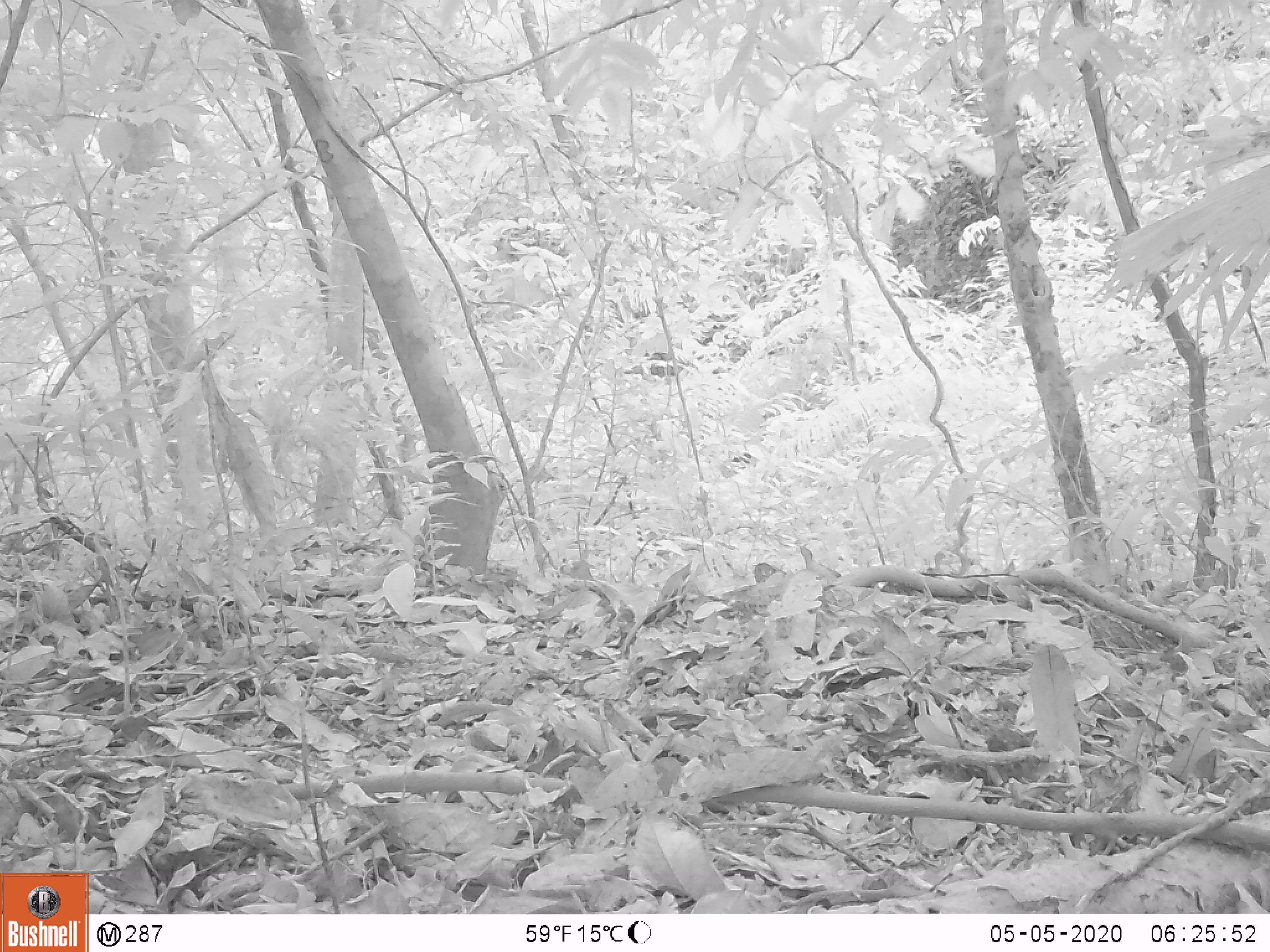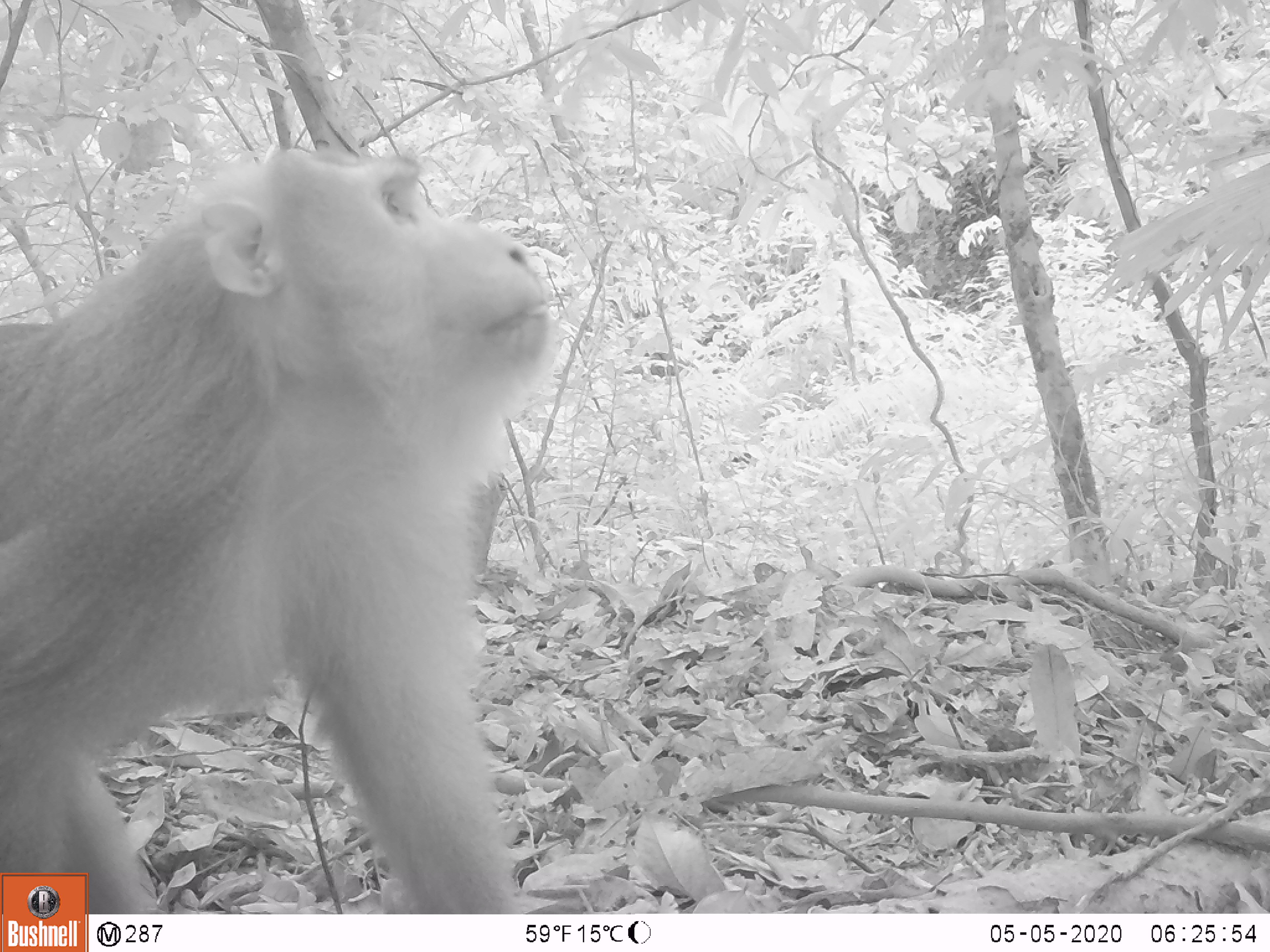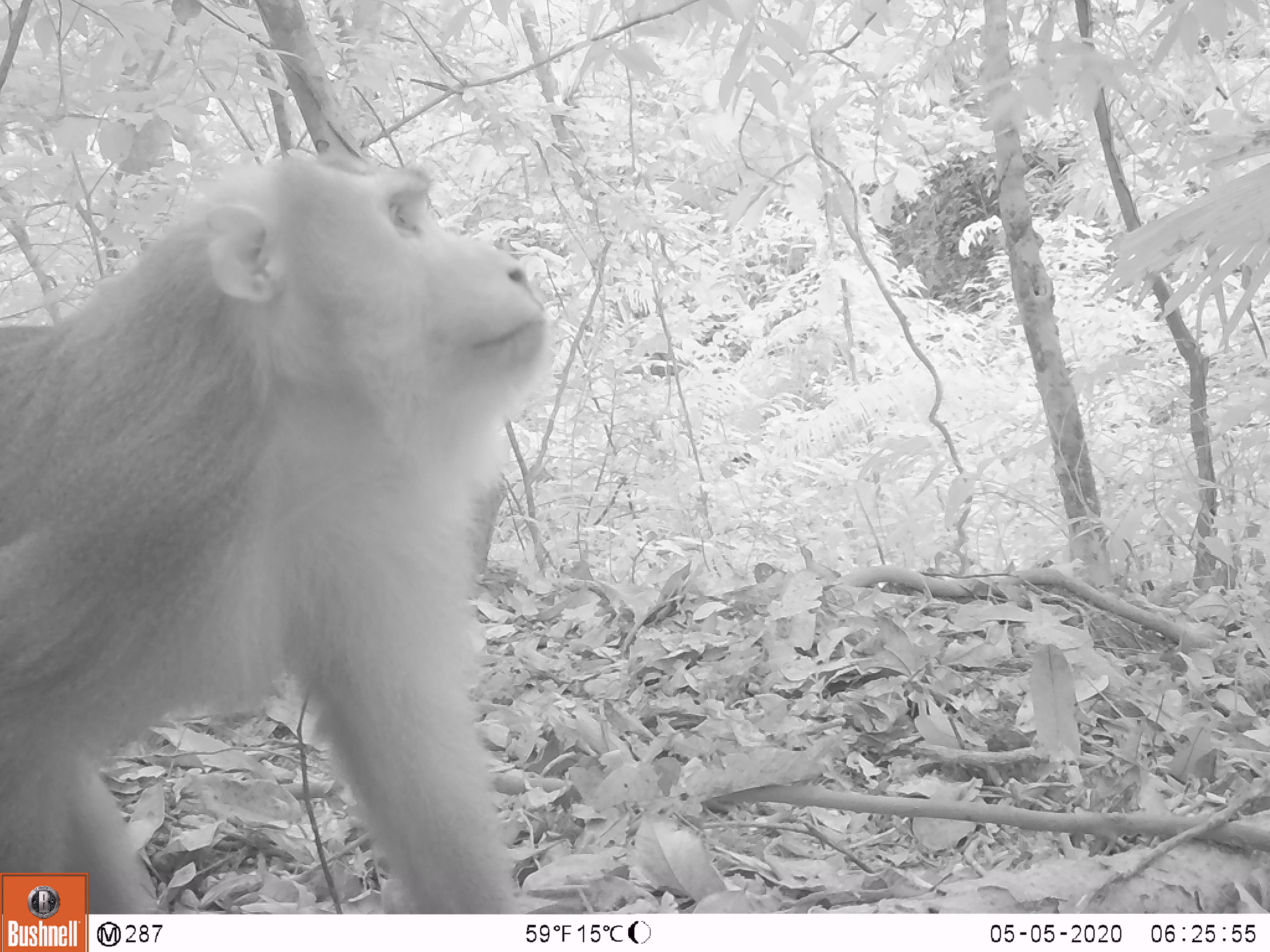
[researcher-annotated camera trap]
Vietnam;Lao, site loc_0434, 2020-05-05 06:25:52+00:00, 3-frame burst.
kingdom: Animalia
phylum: Chordata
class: Mammalia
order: Primates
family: Cercopithecidae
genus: Macaca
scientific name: Macaca nemestrina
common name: pig-tailed macaque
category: pig tailed macaque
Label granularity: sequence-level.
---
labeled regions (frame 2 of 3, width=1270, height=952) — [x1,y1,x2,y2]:
pig tailed macaque: [0,145,554,914]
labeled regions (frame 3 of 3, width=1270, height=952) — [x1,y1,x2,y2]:
pig tailed macaque: [0,145,547,914]